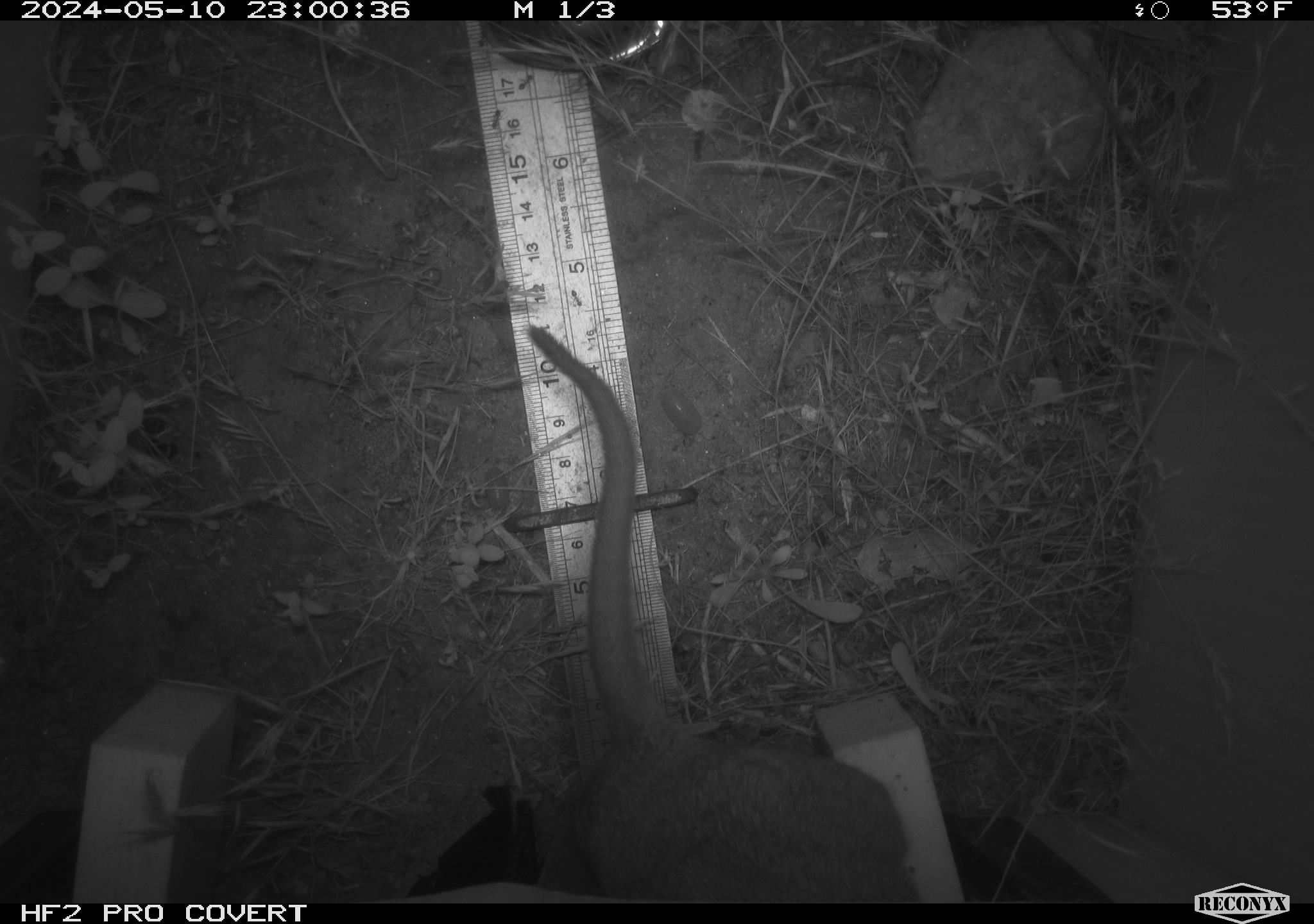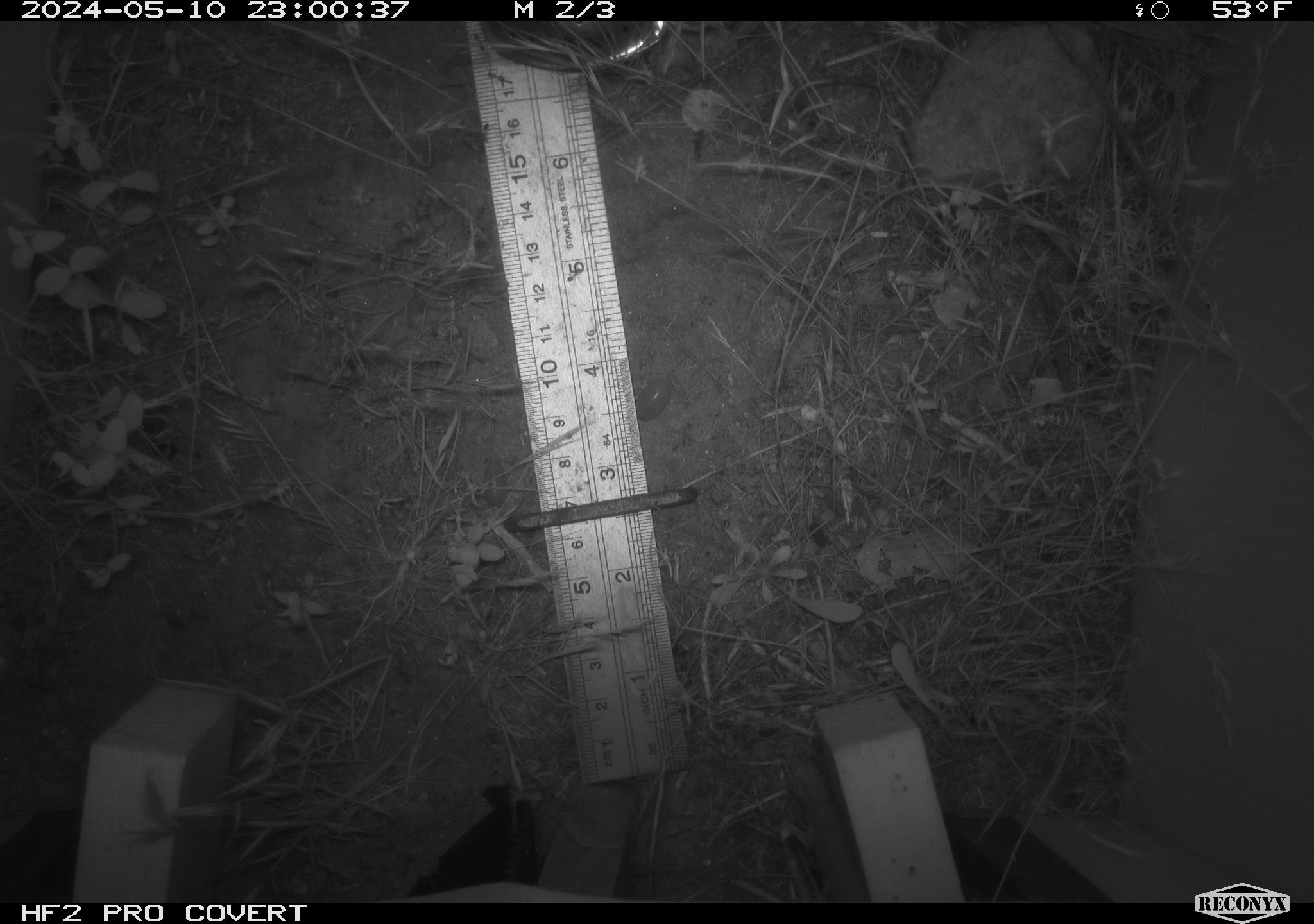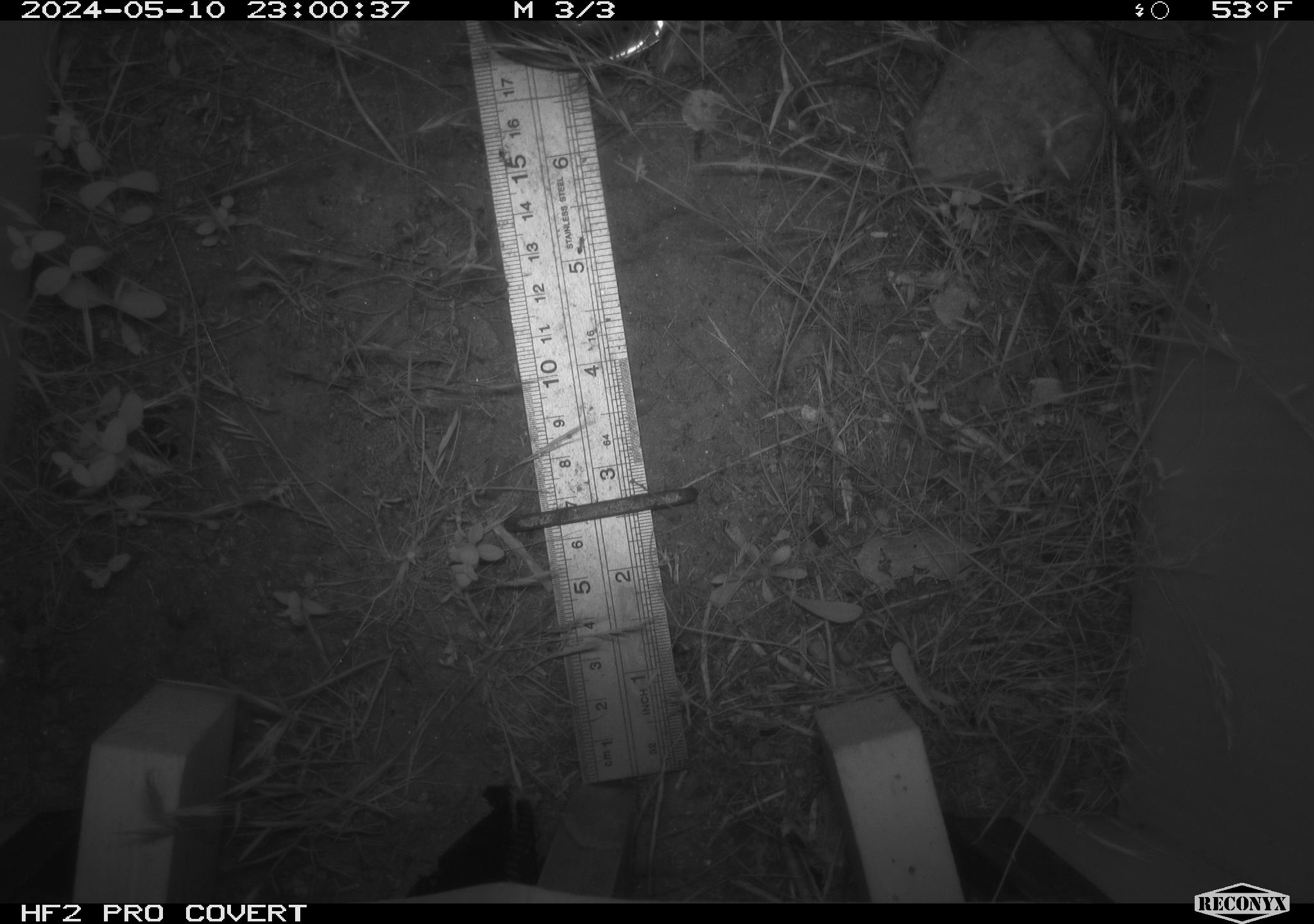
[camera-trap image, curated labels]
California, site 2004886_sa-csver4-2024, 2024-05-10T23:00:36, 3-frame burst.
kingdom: Animalia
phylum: Chordata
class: Mammalia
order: Rodentia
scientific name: Rodentia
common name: woodrat or rat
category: woodrat or rat species